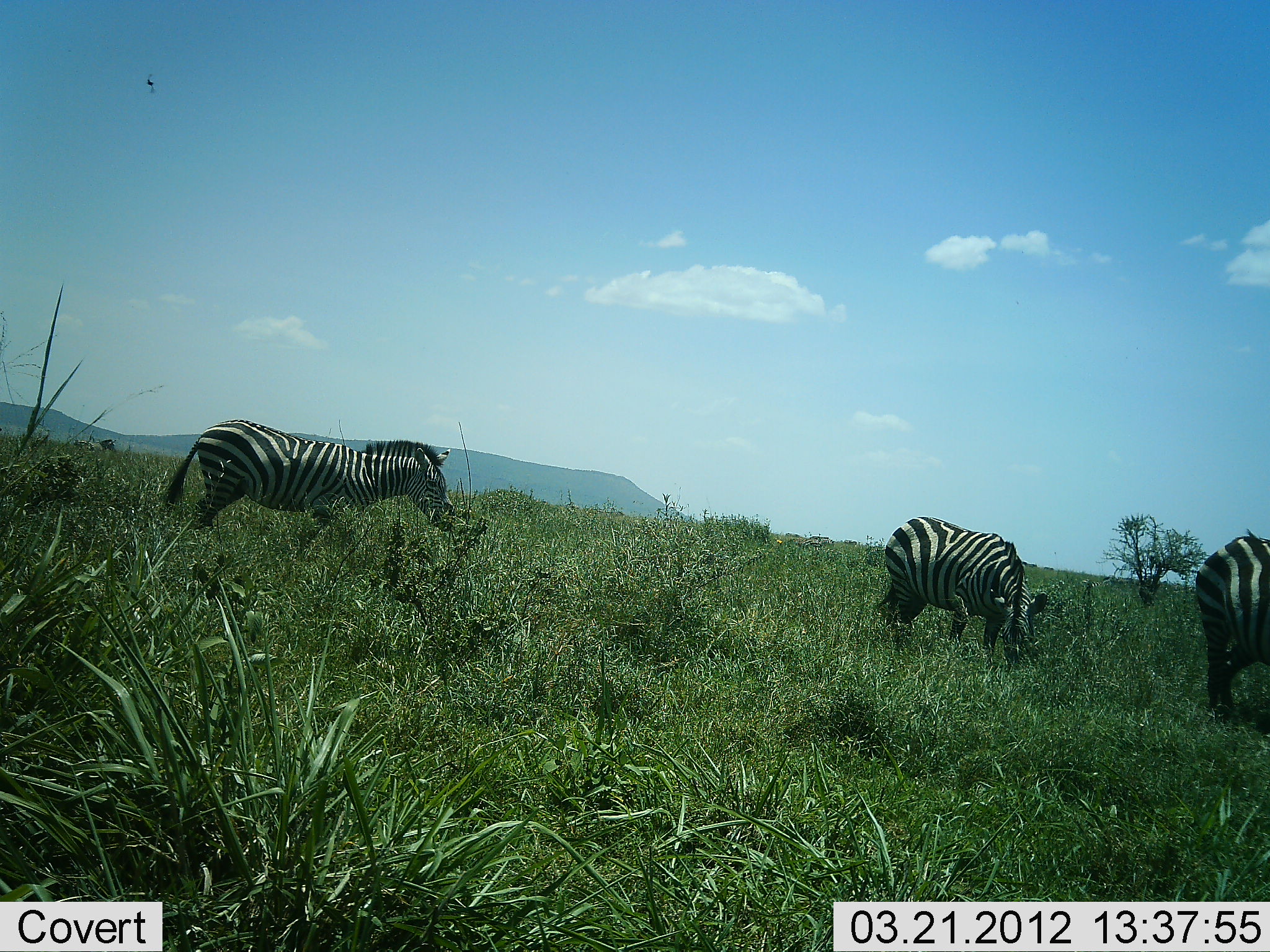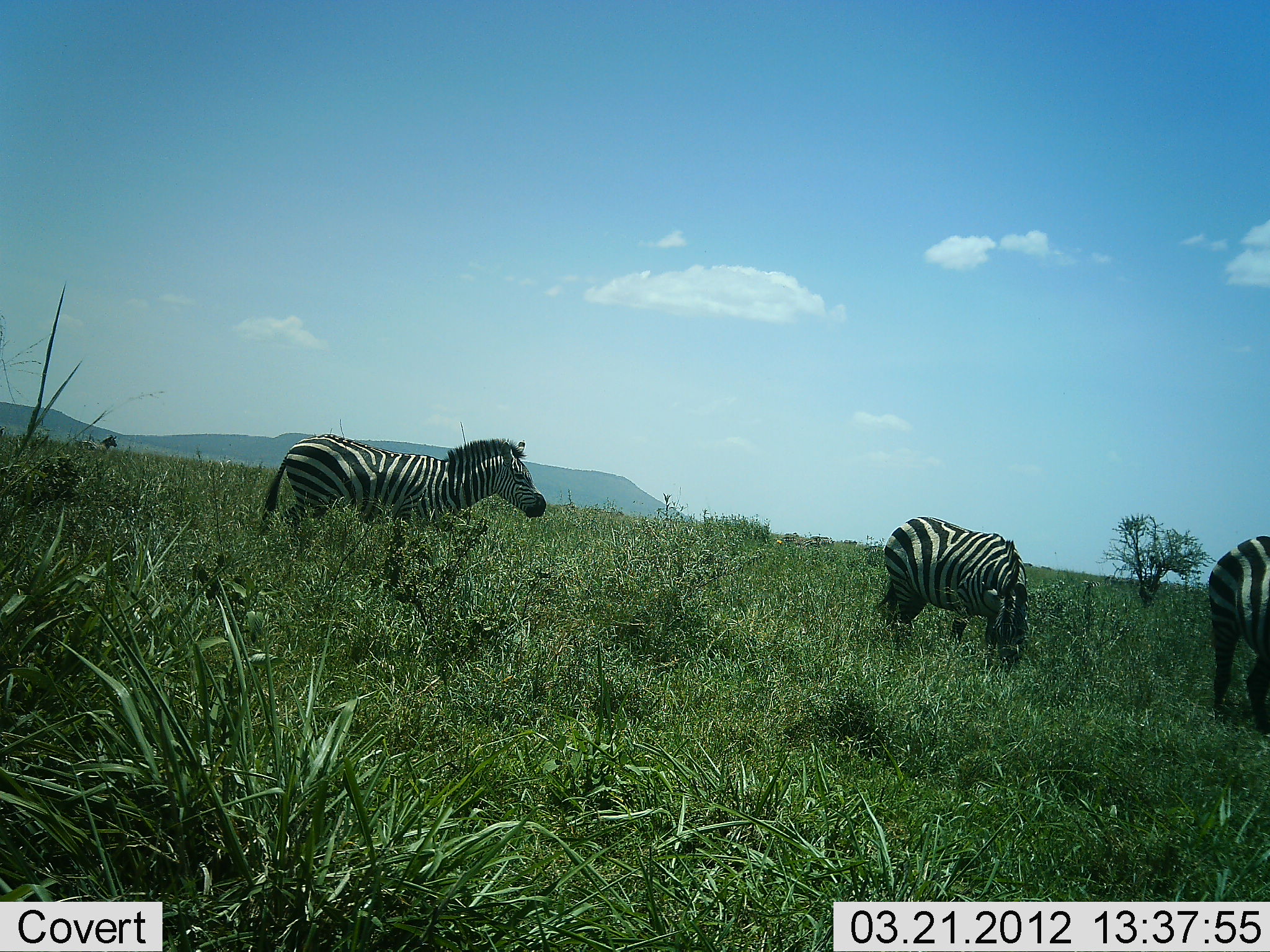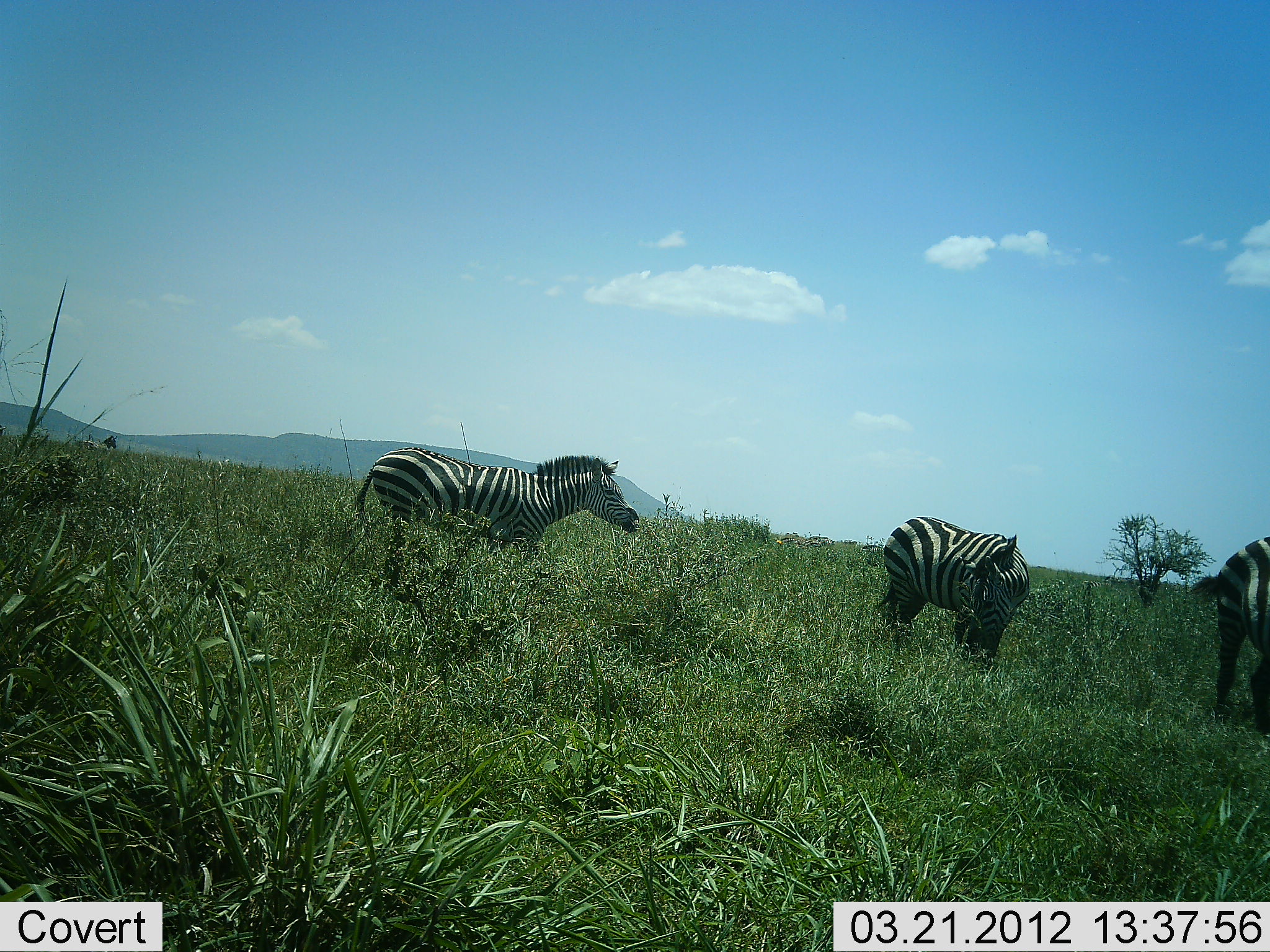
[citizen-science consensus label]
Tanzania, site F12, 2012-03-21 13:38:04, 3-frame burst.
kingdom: Animalia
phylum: Chordata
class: Mammalia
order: Perissodactyla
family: Equidae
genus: Equus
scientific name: Equus quagga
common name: plains zebra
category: zebra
Zebra (plains zebra) (Equus quagga), count 3. Behavior (volunteer vote fractions): standing 41%, resting 0%, moving 82%, interacting 5%. Young present (vote fraction): 0%. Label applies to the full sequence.